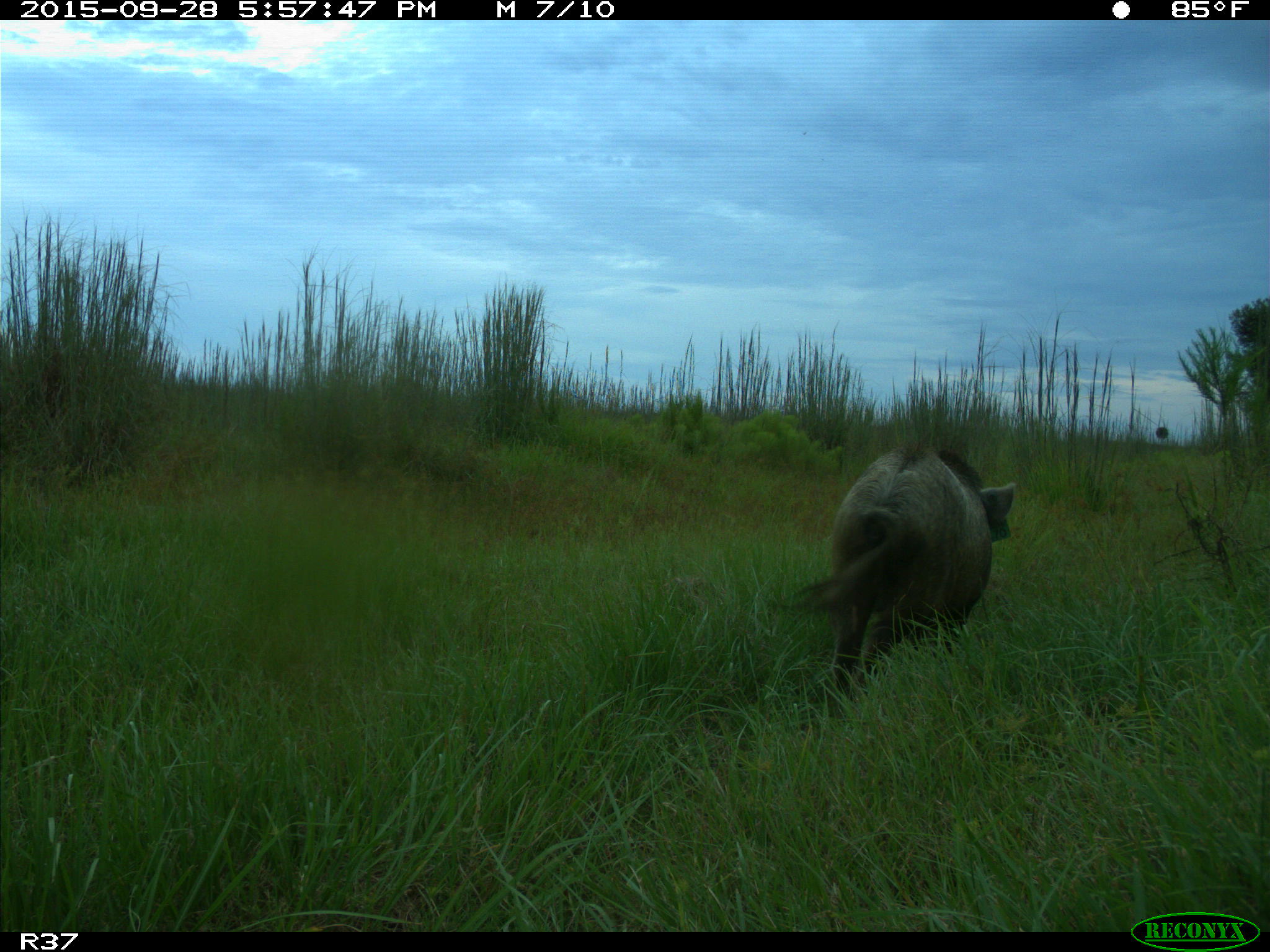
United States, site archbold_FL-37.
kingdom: Animalia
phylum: Chordata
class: Mammalia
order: Artiodactyla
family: Suidae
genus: Sus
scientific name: Sus scrofa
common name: wild boar